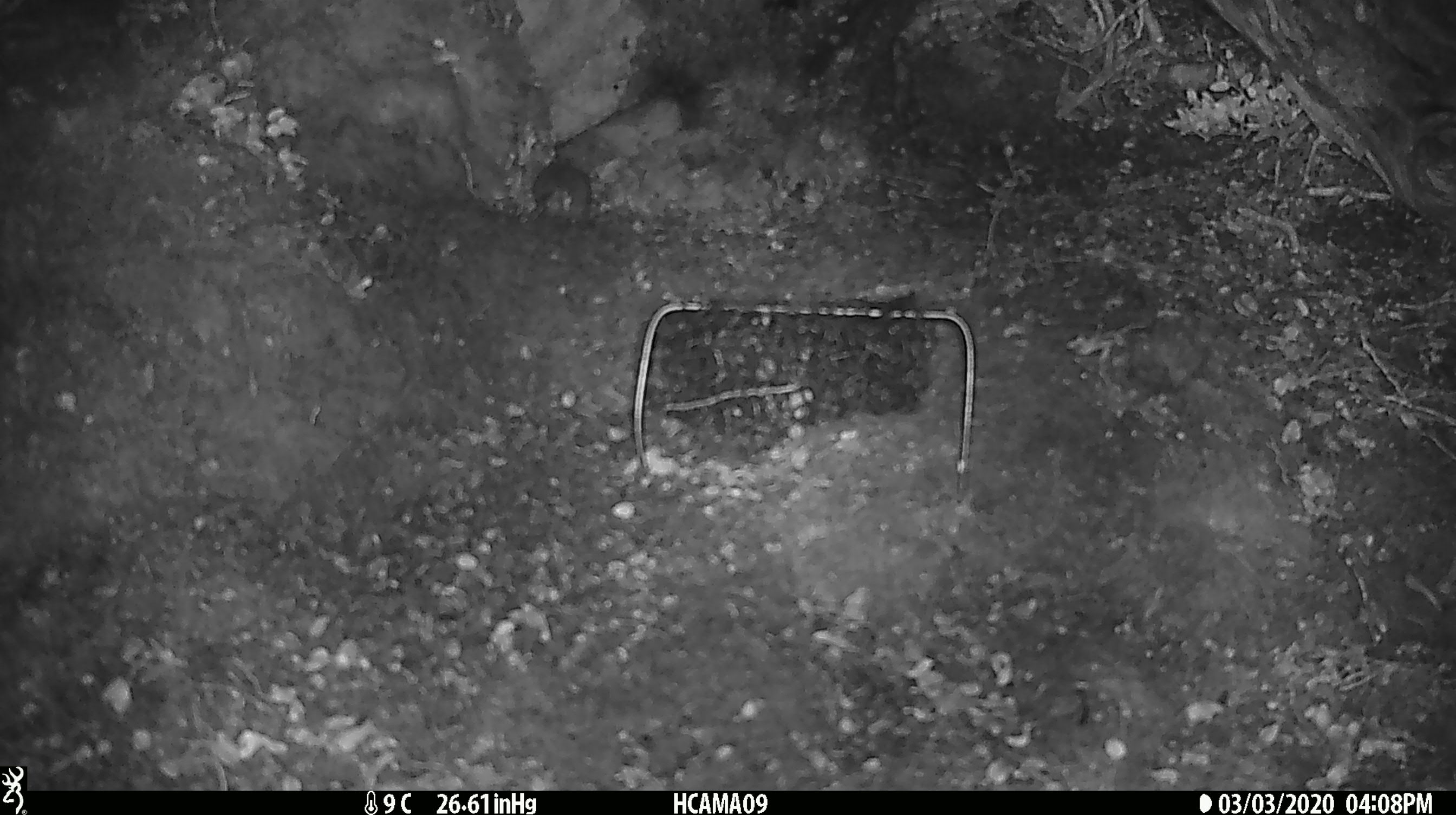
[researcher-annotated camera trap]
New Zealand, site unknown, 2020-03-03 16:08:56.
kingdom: Animalia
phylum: Chordata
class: Mammalia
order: Rodentia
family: Muridae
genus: Mus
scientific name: Mus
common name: mouse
Mouse (Mus).